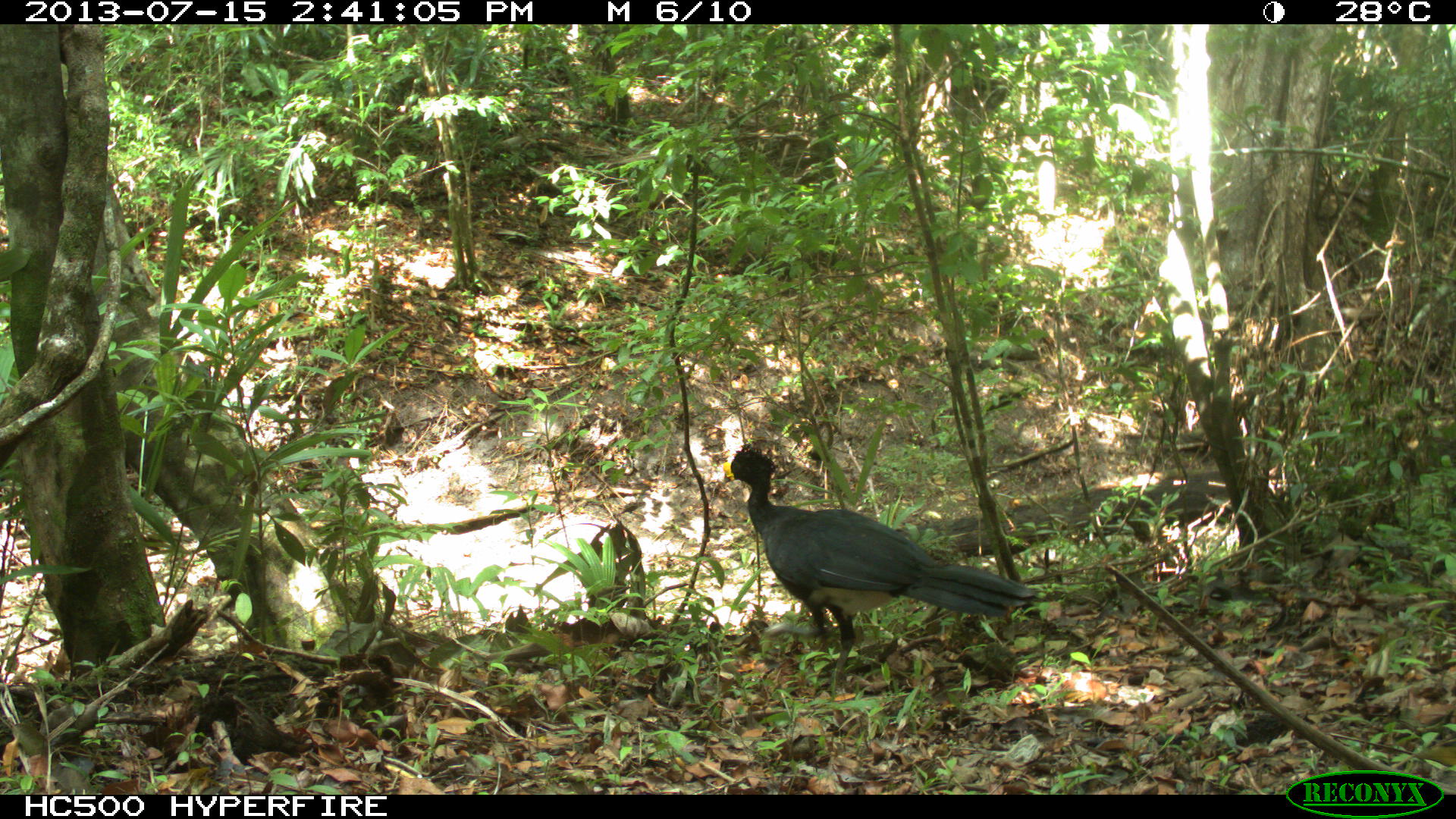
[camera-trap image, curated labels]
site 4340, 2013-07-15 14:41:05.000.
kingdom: Animalia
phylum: Chordata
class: Aves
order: Galliformes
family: Cracidae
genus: Crax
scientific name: Crax rubra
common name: great curassow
Crax rubra (great curassow), count 1, sex male.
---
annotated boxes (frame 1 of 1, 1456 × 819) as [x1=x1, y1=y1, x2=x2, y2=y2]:
crax rubra: [x1=720, y1=442, x2=1039, y2=692]